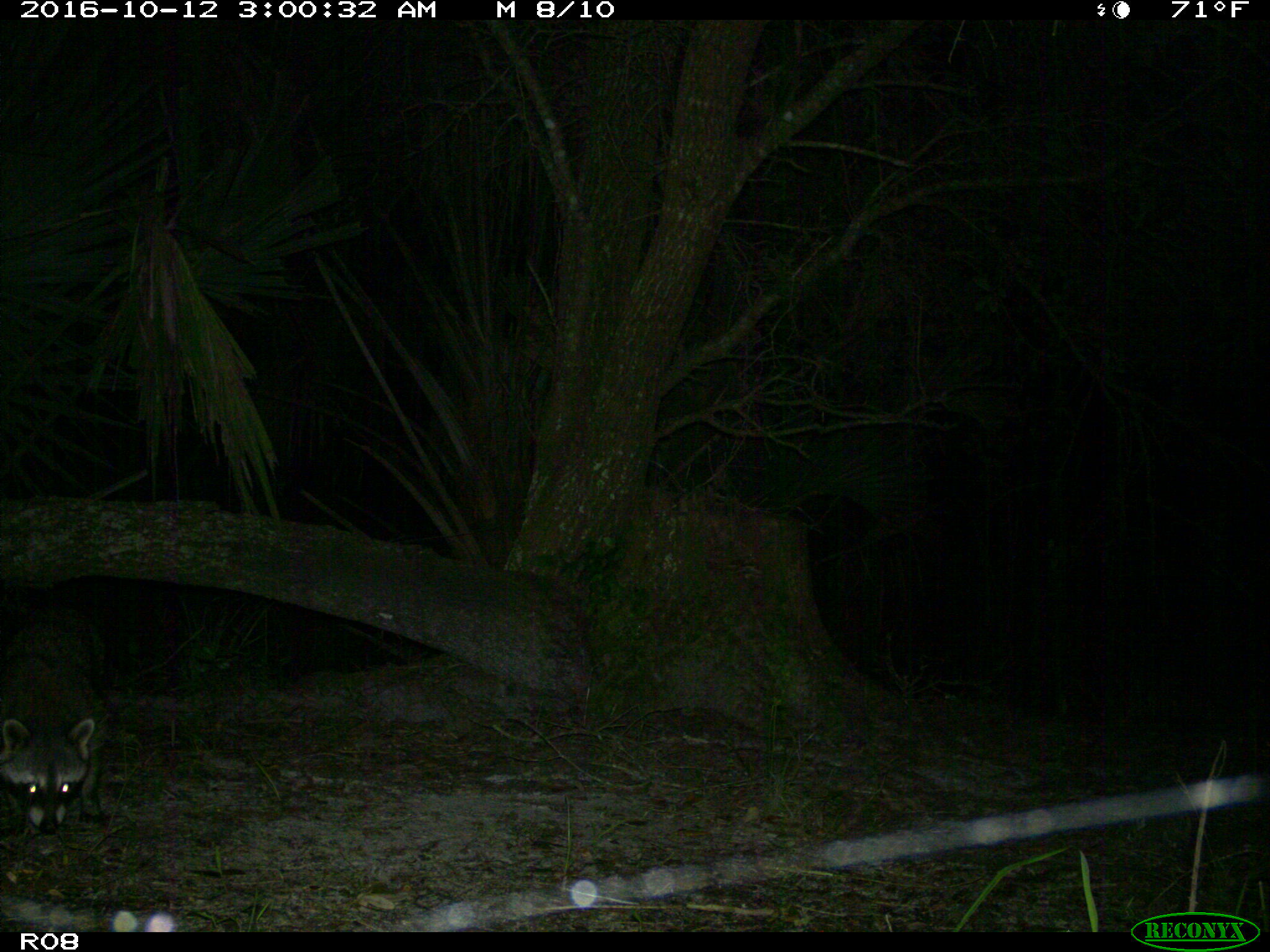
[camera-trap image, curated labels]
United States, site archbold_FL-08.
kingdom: Animalia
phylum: Chordata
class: Mammalia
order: Carnivora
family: Procyonidae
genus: Procyon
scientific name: Procyon lotor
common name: common raccoon